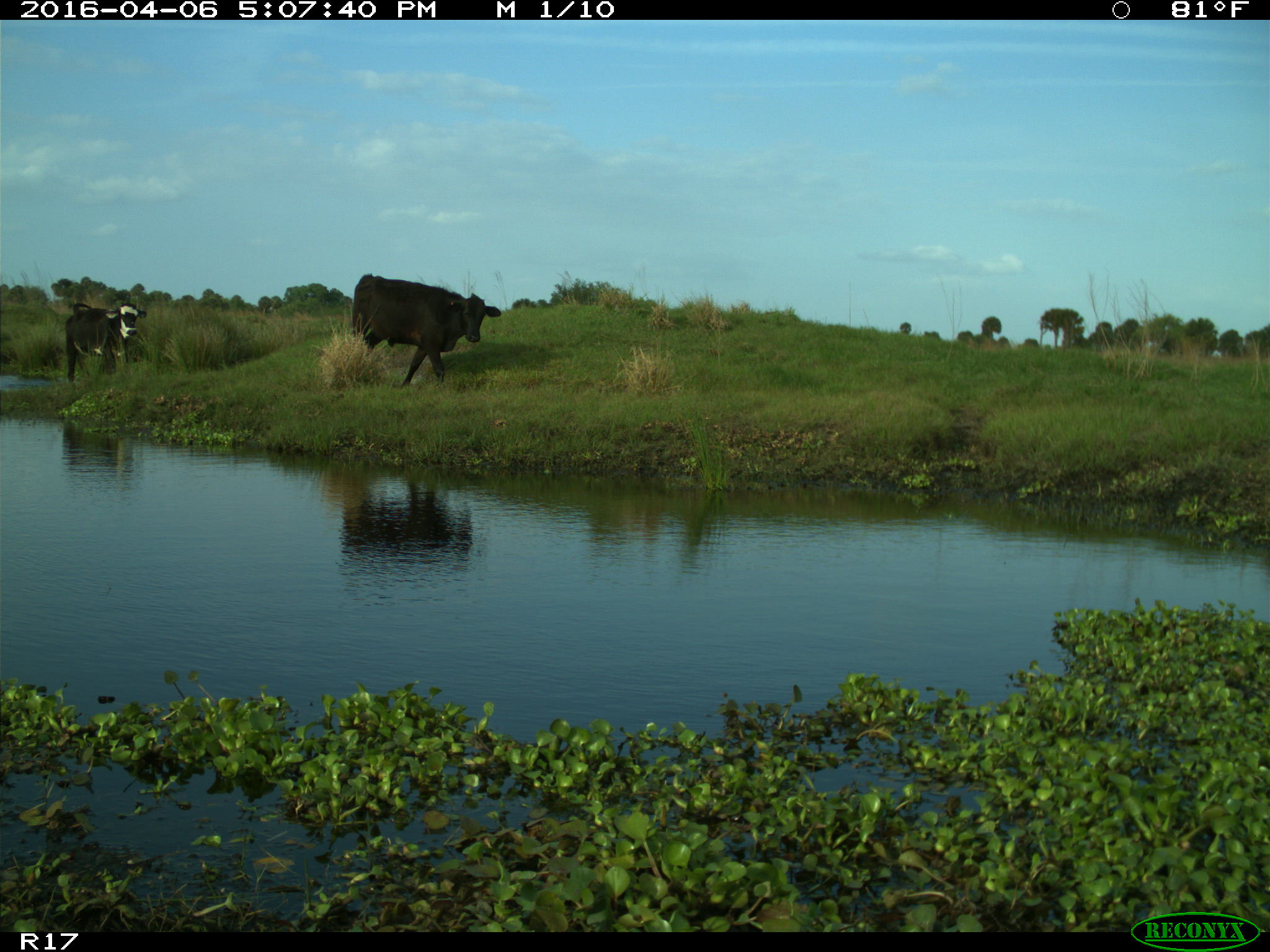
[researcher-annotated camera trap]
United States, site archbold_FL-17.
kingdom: Animalia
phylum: Chordata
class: Mammalia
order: Artiodactyla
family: Bovidae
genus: Bos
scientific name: Bos taurus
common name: domestic cow